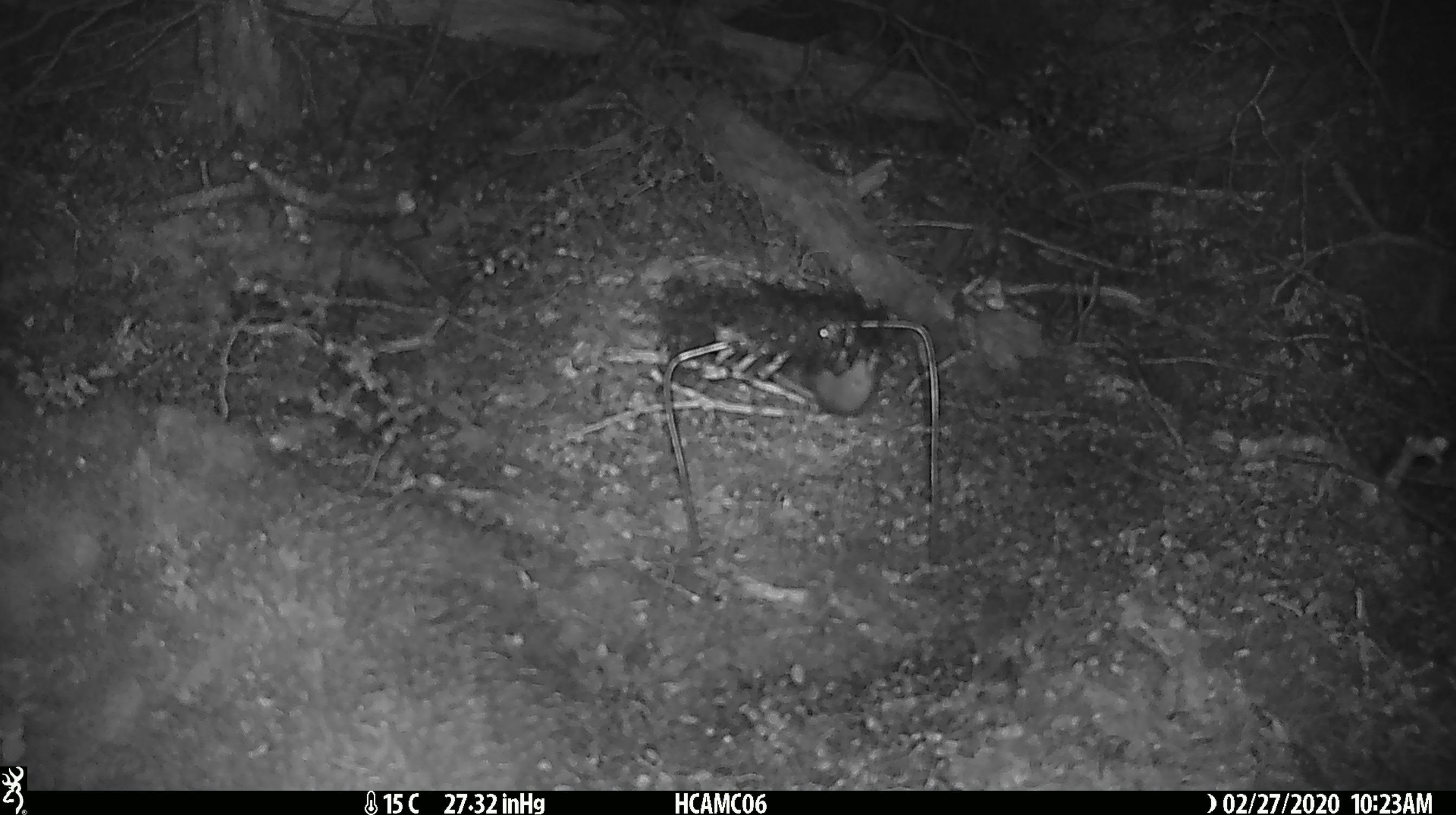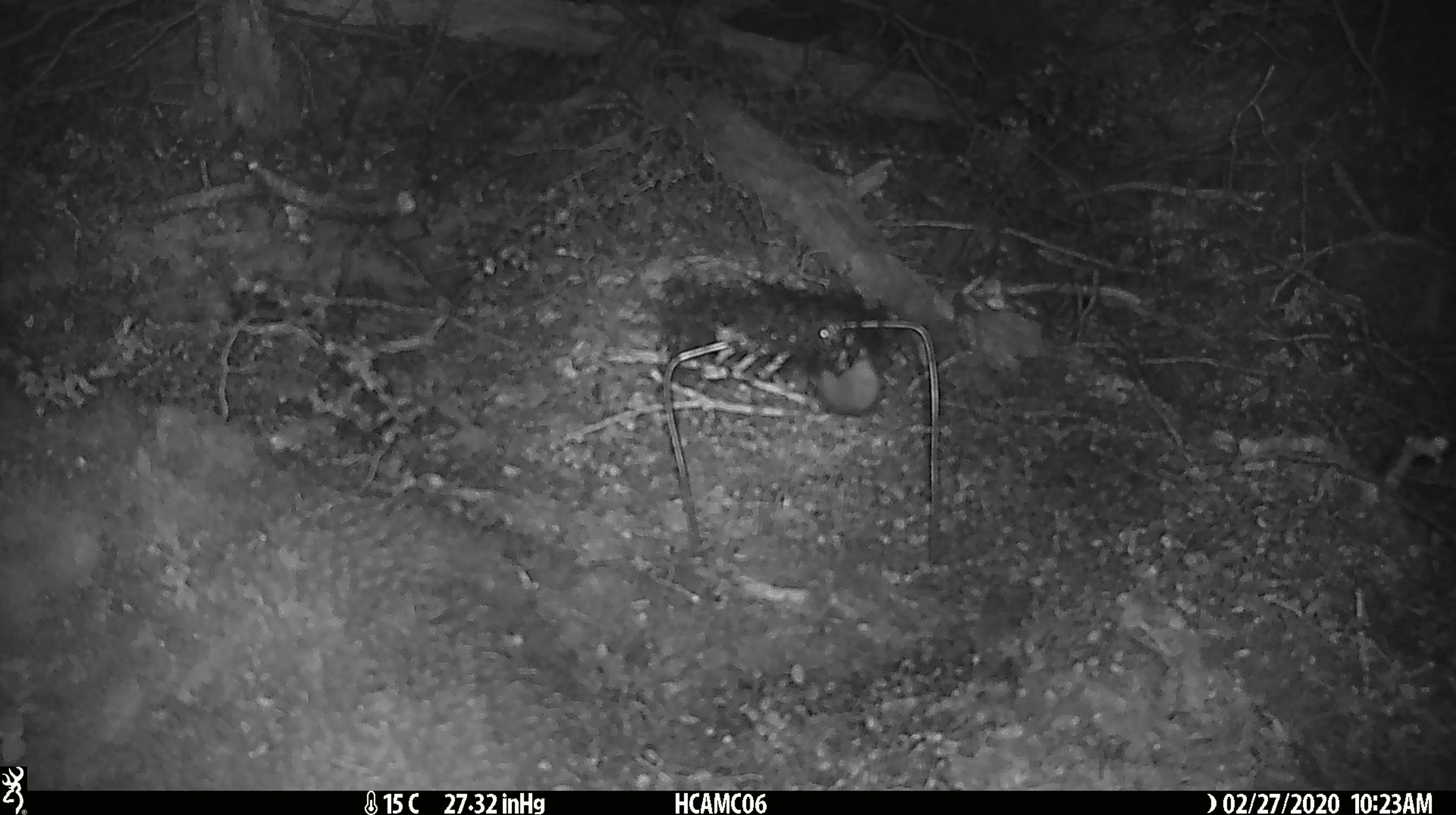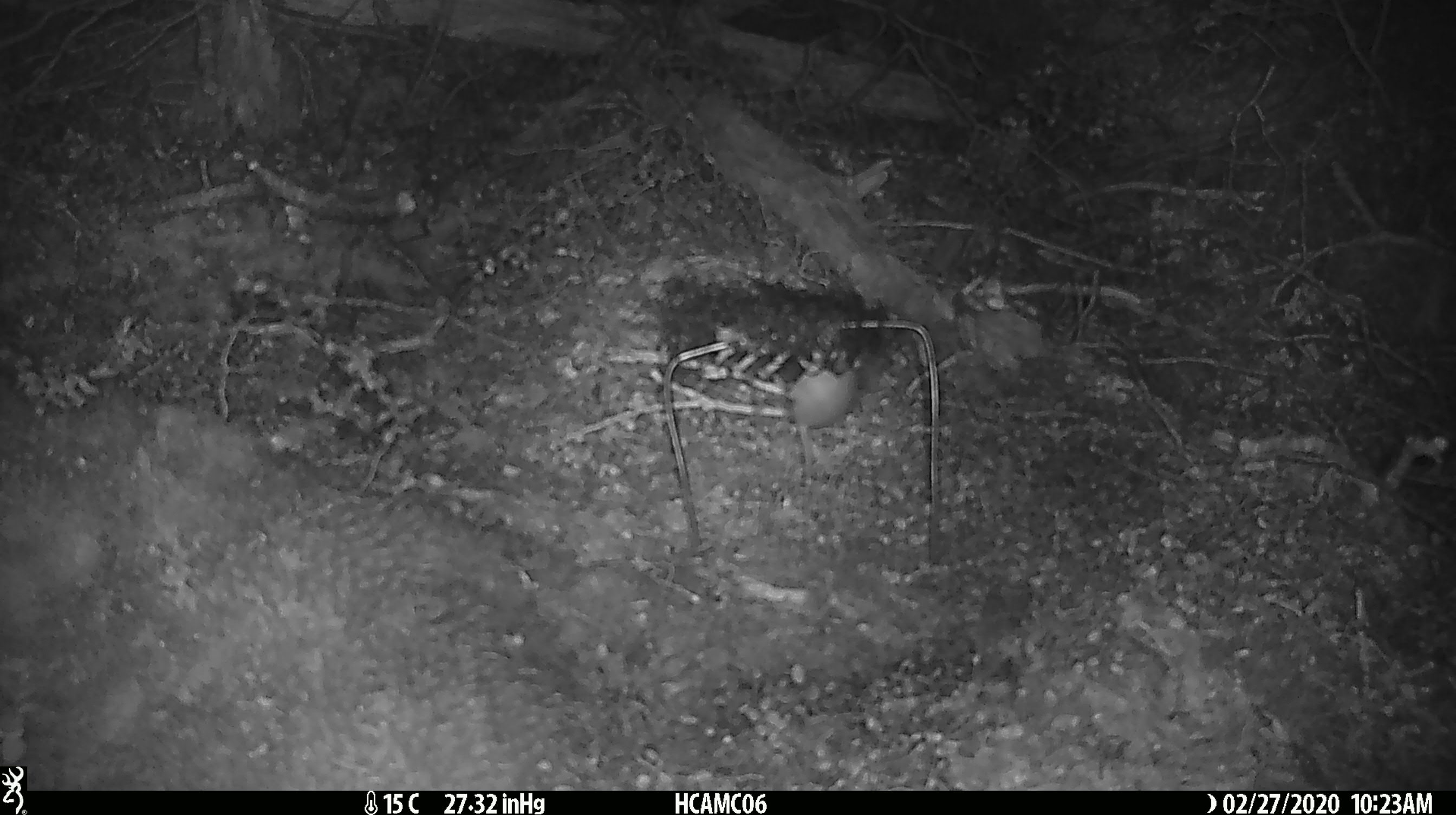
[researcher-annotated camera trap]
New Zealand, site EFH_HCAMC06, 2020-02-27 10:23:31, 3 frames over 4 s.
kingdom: Animalia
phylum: Chordata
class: Mammalia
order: Rodentia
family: Muridae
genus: Mus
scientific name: Mus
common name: mouse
Mouse (Mus).